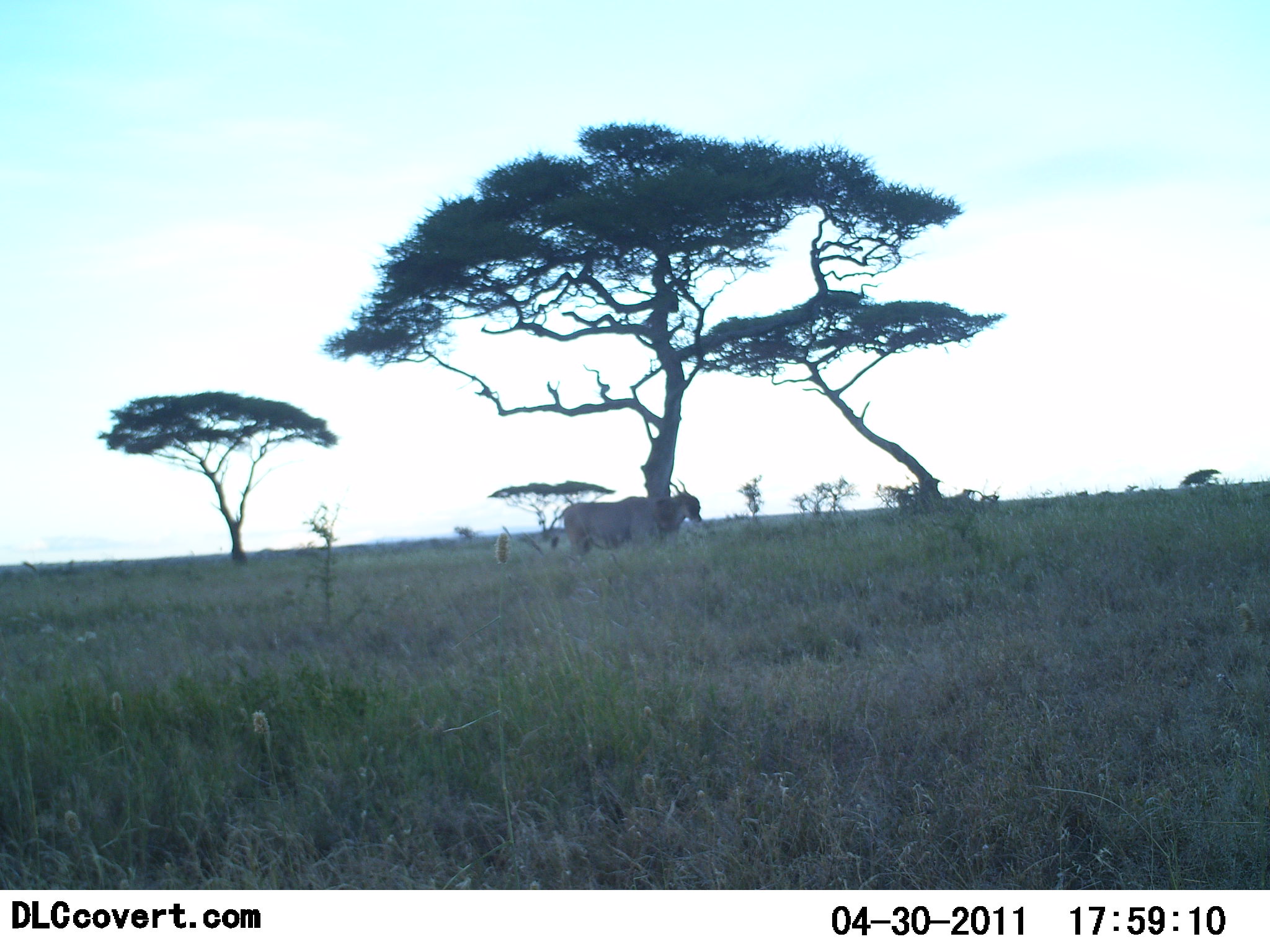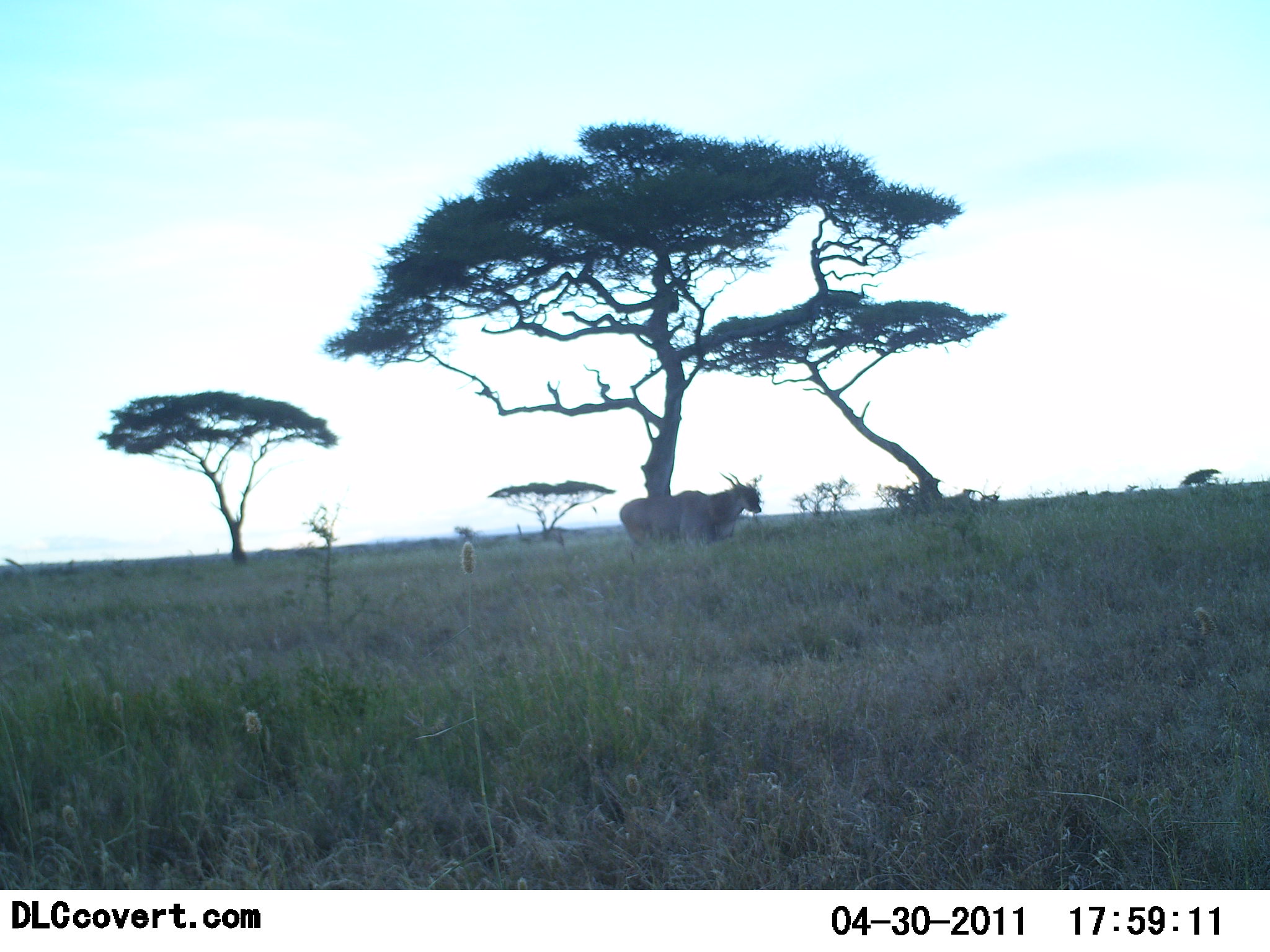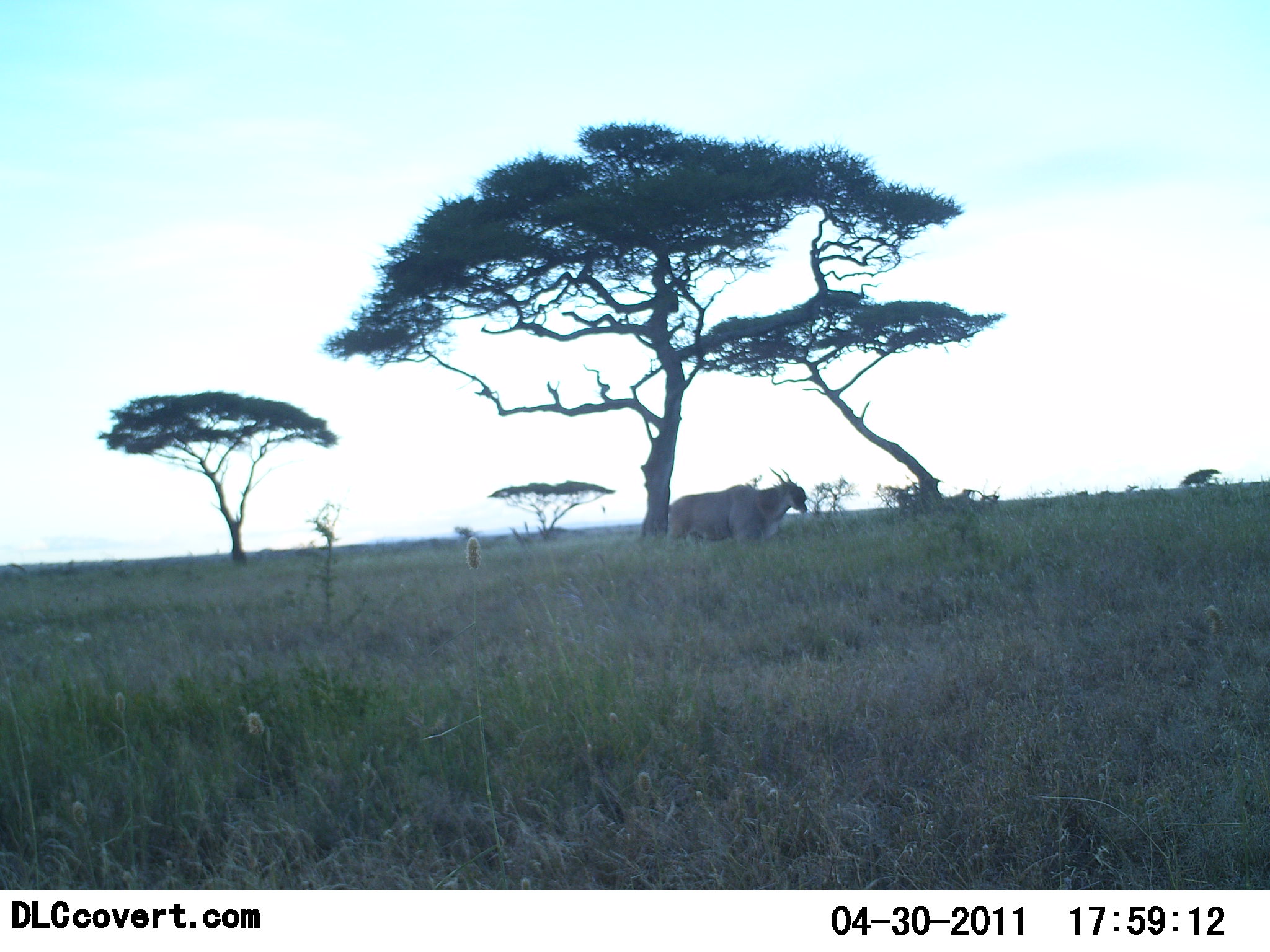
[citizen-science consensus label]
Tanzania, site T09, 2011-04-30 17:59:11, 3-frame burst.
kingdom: Animalia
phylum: Chordata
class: Mammalia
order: Artiodactyla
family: Bovidae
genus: Tragelaphus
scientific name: Tragelaphus oryx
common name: eland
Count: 1.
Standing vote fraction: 18%.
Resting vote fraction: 0%.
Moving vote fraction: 82%.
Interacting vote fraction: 0%.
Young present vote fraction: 0%.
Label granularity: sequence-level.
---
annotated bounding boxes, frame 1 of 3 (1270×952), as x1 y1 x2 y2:
animal: 548 481 703 552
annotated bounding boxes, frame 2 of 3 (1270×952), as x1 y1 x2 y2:
animal: 621 472 762 545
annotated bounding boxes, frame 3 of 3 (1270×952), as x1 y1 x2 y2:
animal: 668 468 807 546